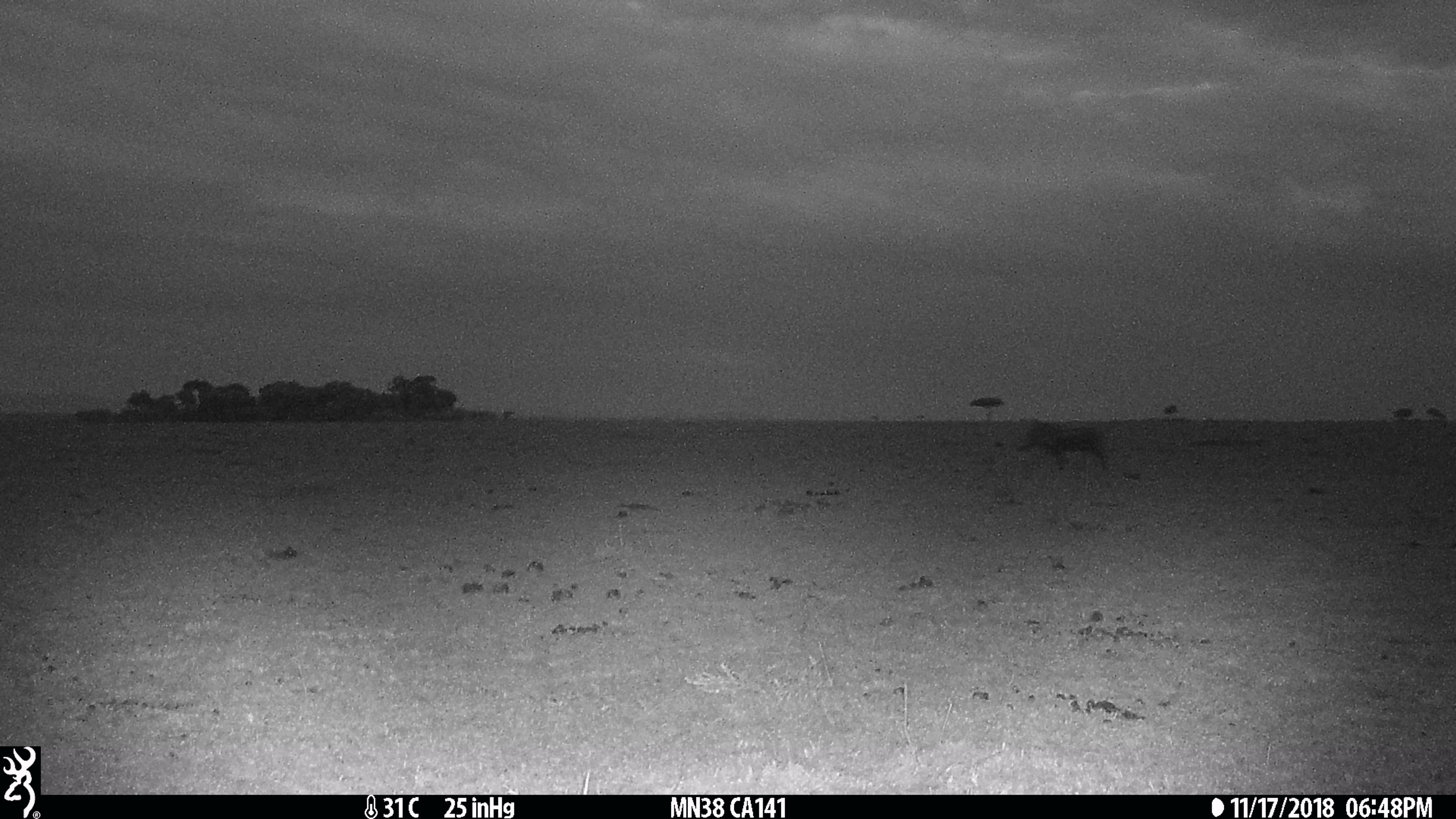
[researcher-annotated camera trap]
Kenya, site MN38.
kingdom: Animalia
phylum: Chordata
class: Mammalia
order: Artiodactyla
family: Suidae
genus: Phacochoerus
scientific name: Phacochoerus africanus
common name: common warthog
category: warthog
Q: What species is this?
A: Warthog (common warthog) (Phacochoerus africanus).